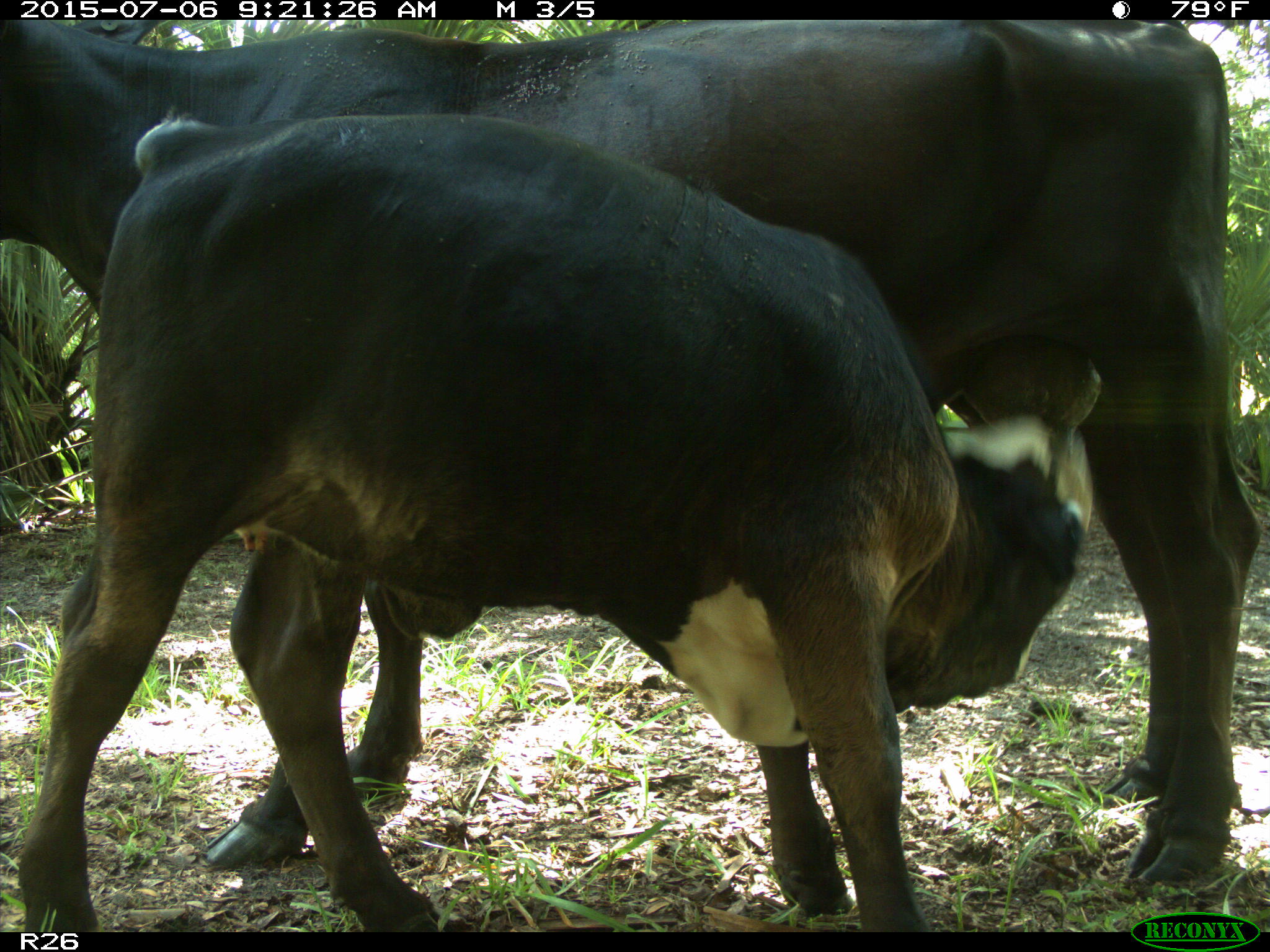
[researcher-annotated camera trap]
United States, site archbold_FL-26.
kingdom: Animalia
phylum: Chordata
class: Mammalia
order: Artiodactyla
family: Bovidae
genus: Bos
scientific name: Bos taurus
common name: domestic cow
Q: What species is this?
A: Bos taurus (domestic cow).